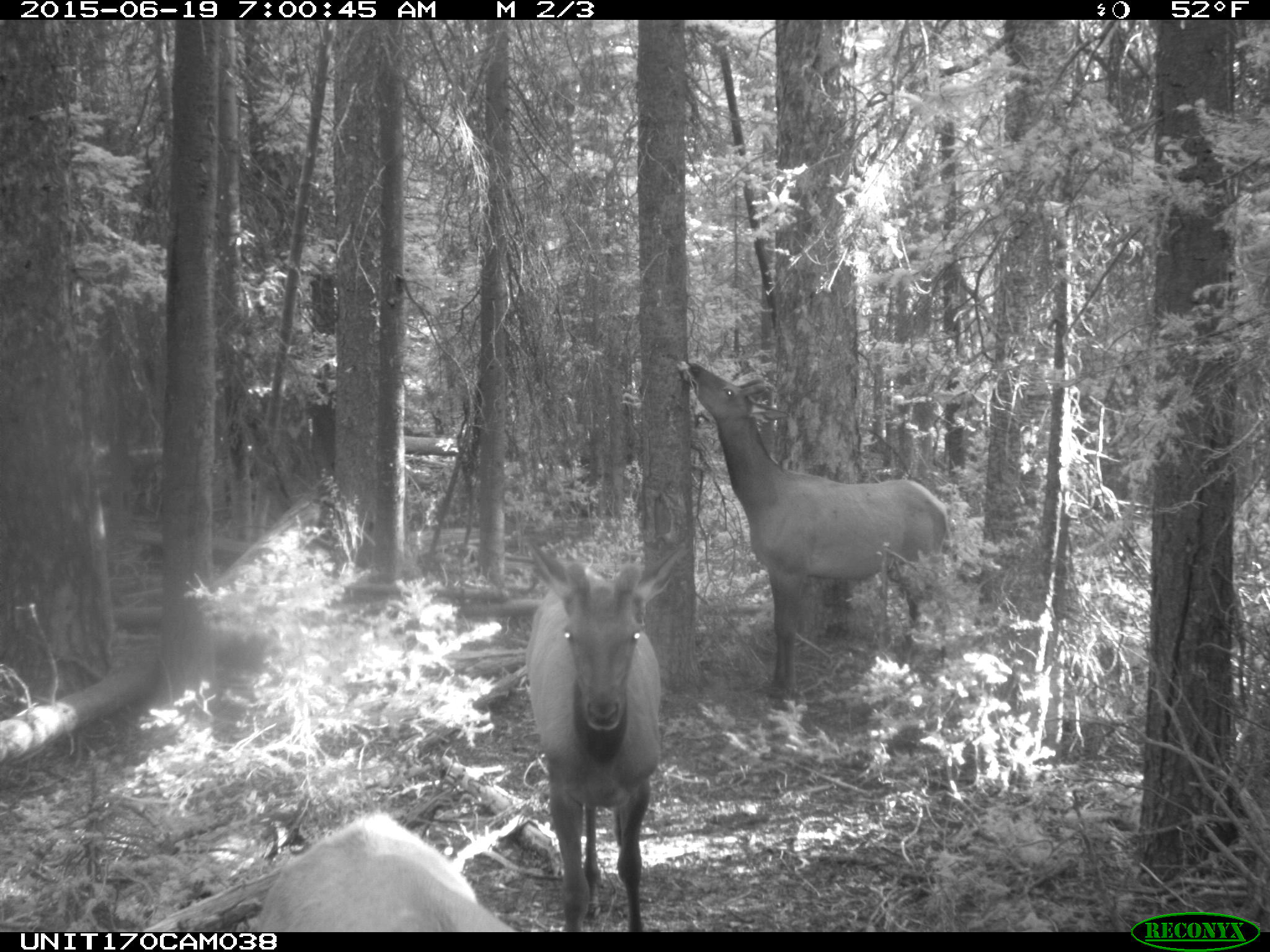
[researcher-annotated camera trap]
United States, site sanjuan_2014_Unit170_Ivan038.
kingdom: Animalia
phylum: Chordata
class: Mammalia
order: Artiodactyla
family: Cervidae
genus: Cervus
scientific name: Cervus elaphus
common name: red deer